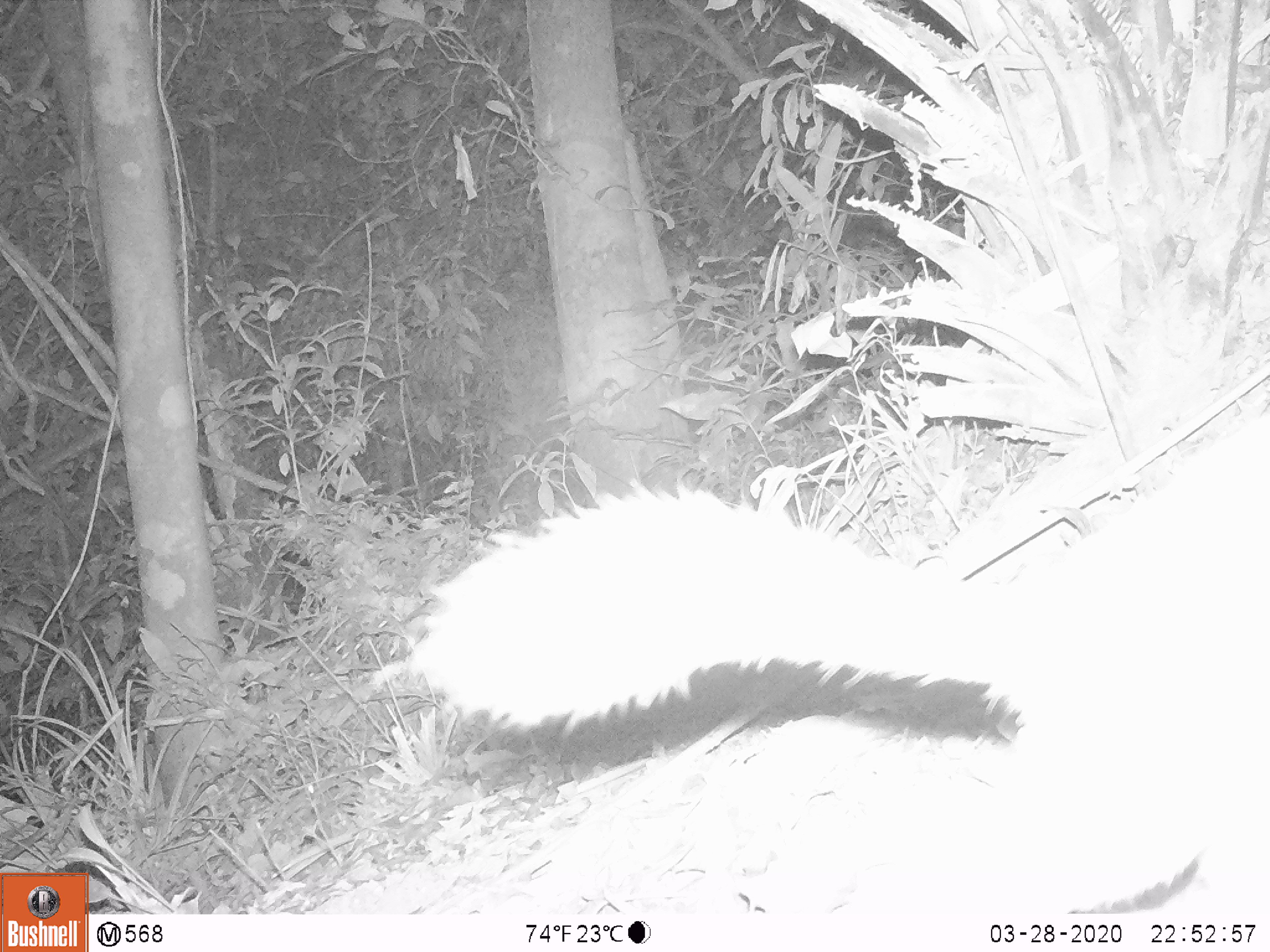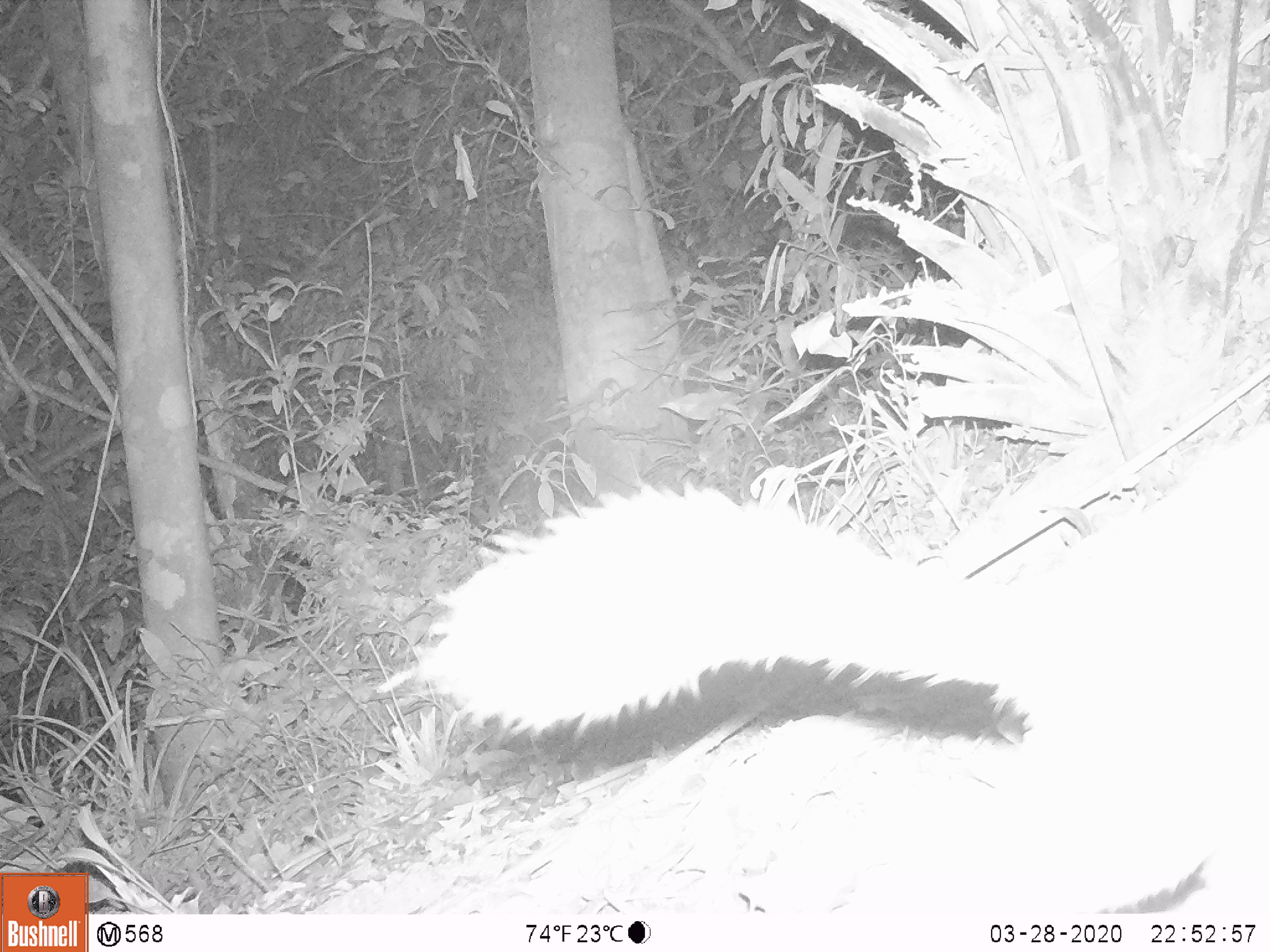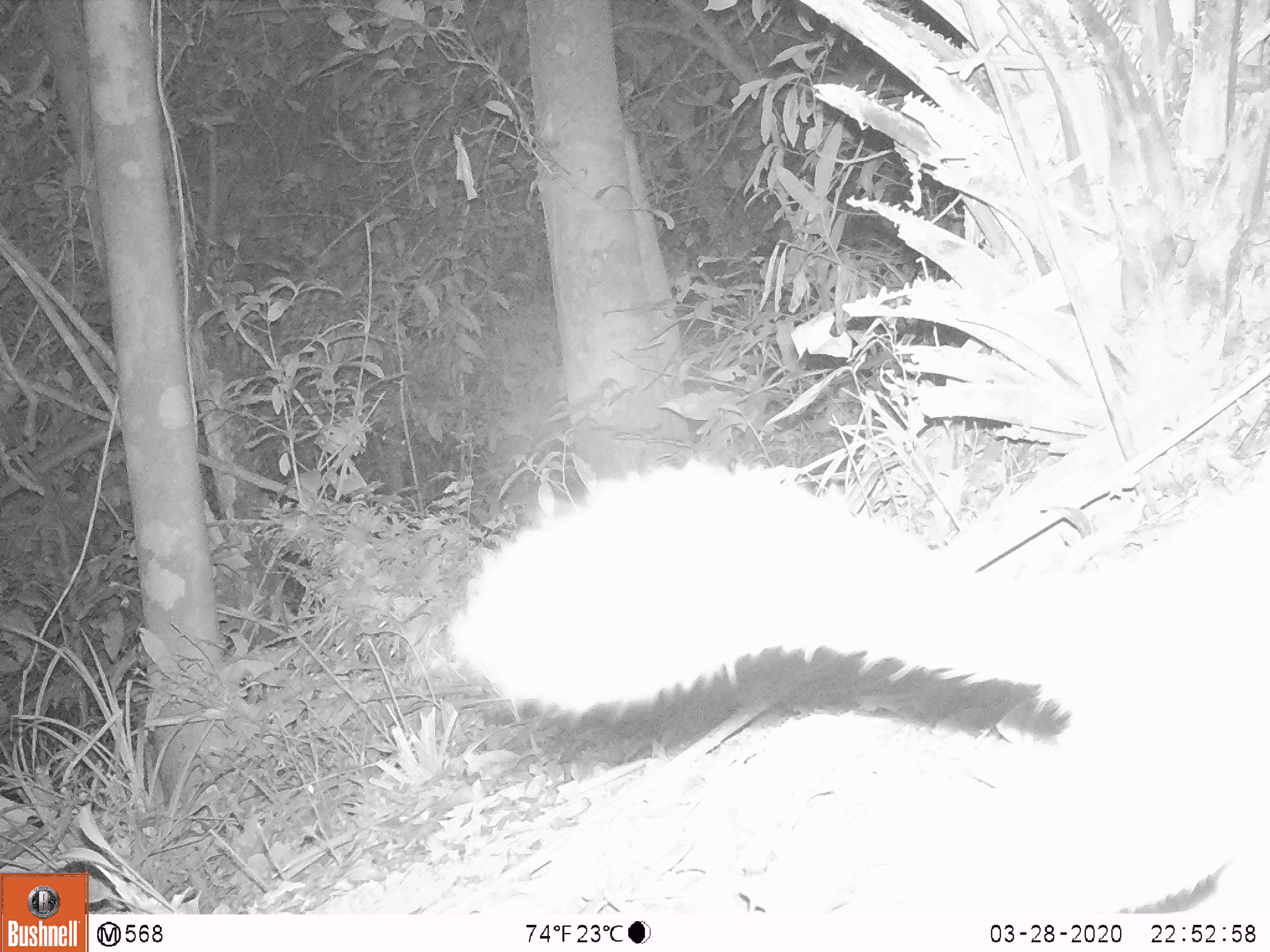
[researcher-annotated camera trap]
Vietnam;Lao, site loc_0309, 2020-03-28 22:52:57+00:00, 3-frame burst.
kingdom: Animalia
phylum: Chordata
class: Mammalia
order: Carnivora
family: Mustelidae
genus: Melogale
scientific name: Melogale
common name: ferret badger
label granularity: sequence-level